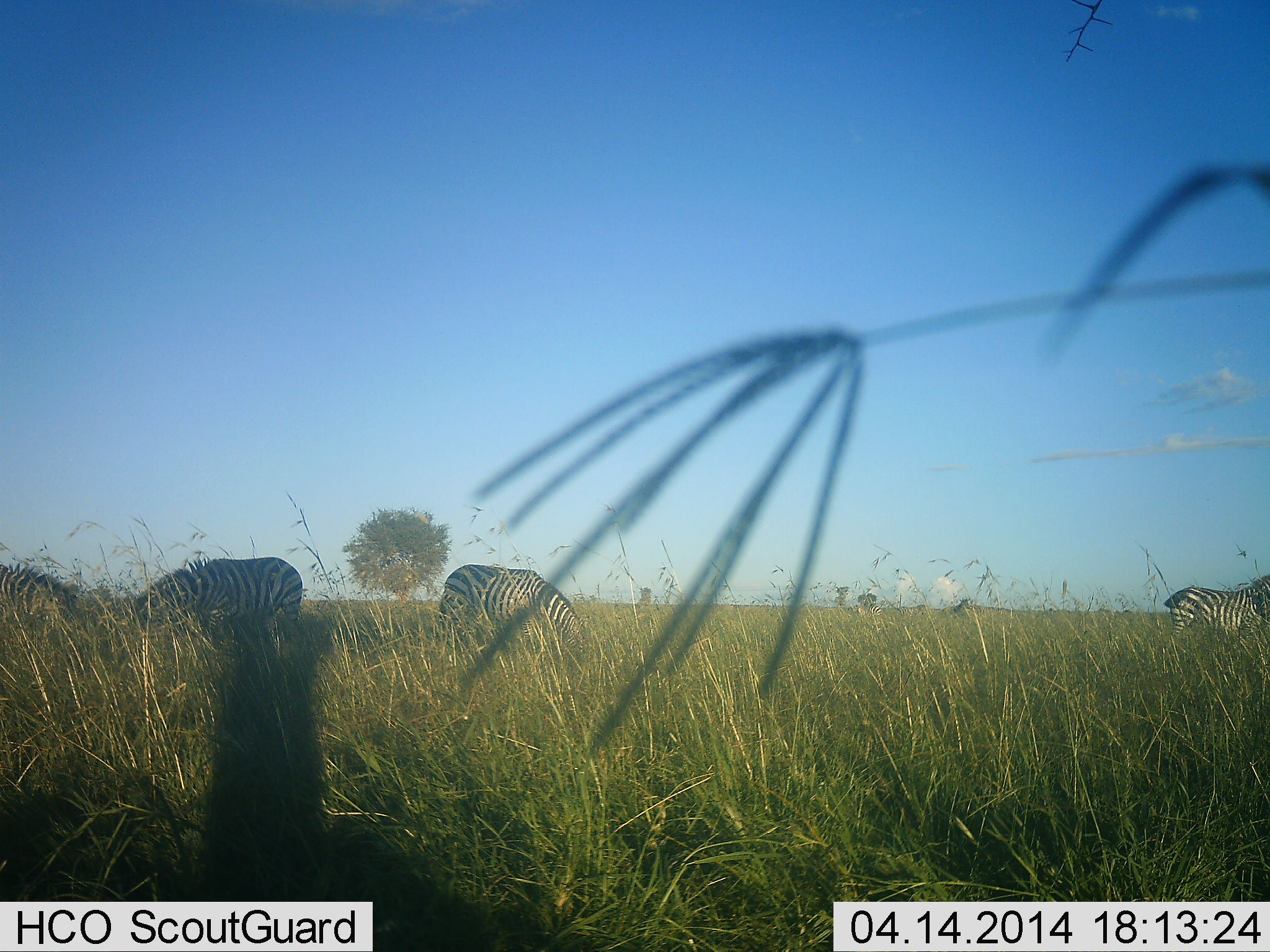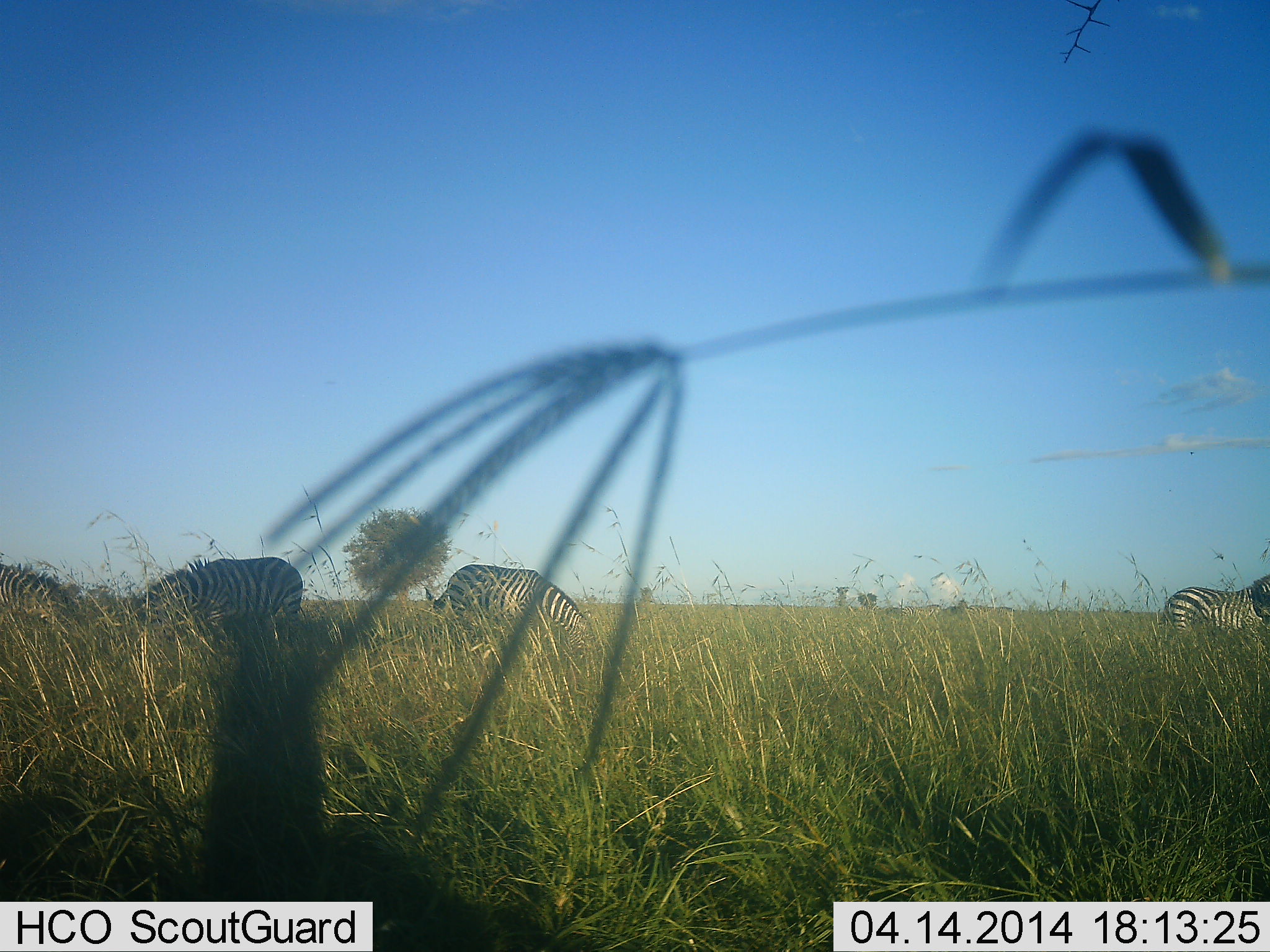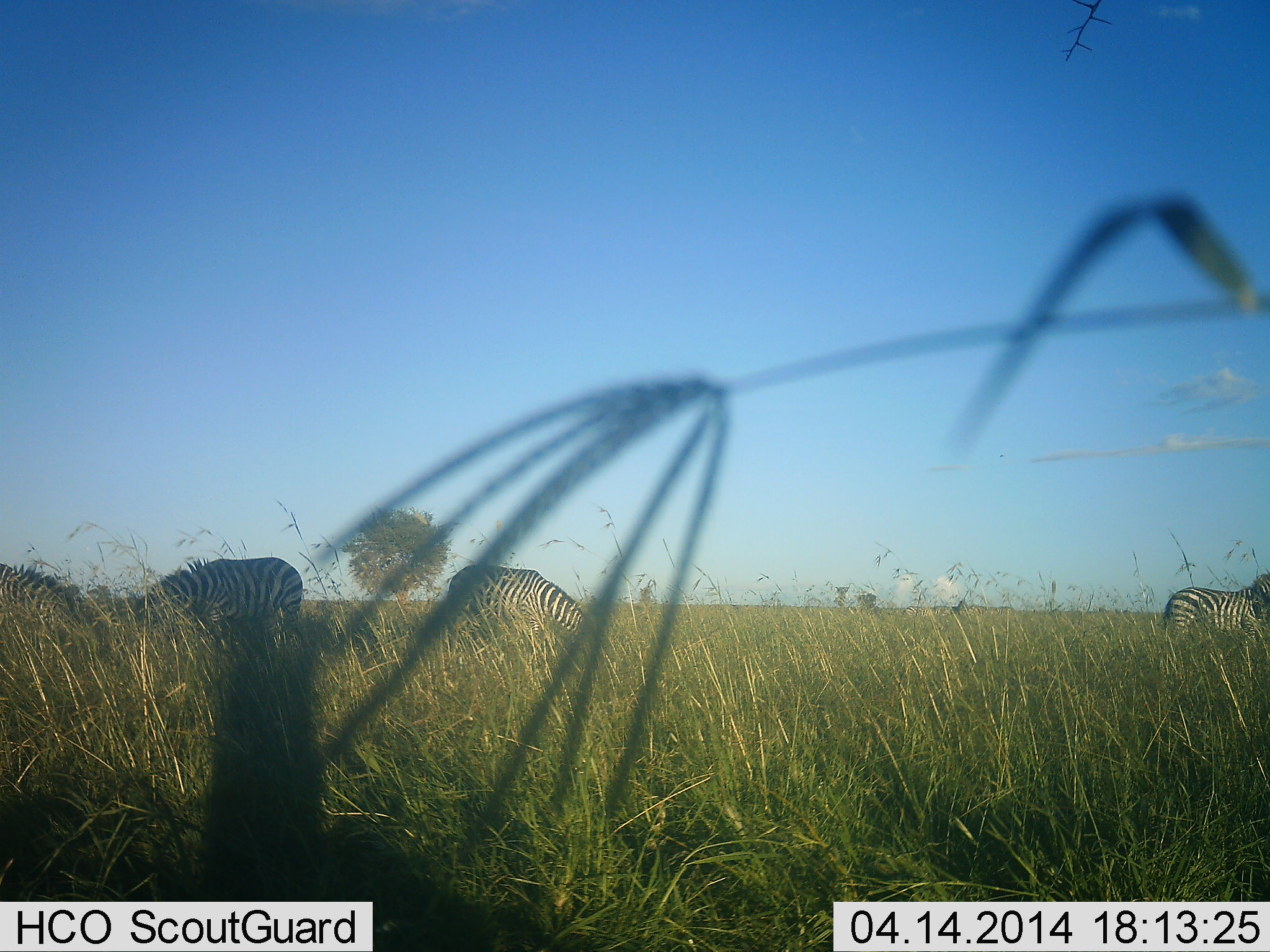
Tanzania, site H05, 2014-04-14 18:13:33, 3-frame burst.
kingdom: Animalia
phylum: Chordata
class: Mammalia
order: Perissodactyla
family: Equidae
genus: Equus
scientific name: Equus quagga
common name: plains zebra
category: zebra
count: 4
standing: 50%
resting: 0%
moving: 0%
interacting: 0%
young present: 0%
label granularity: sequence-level